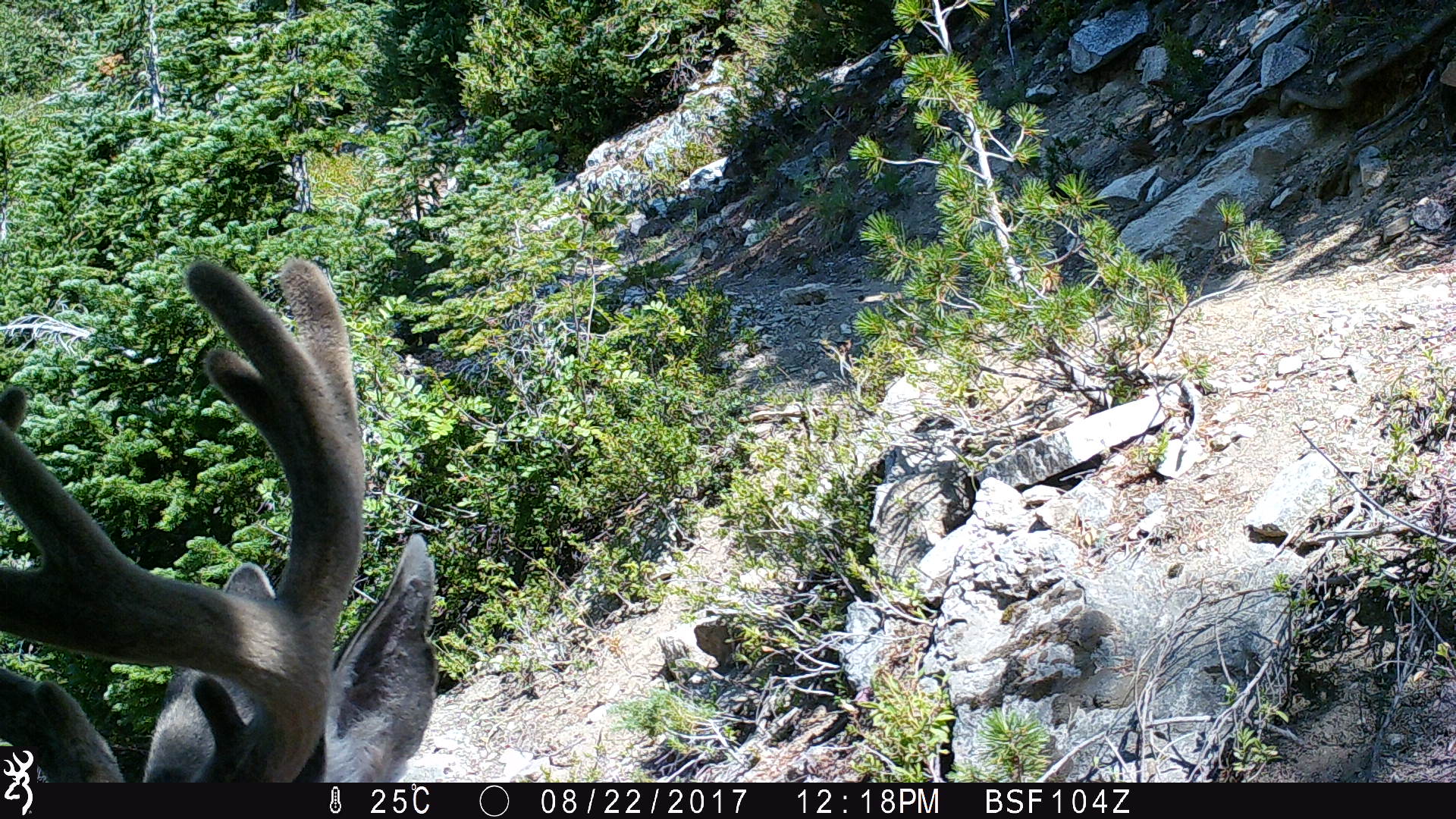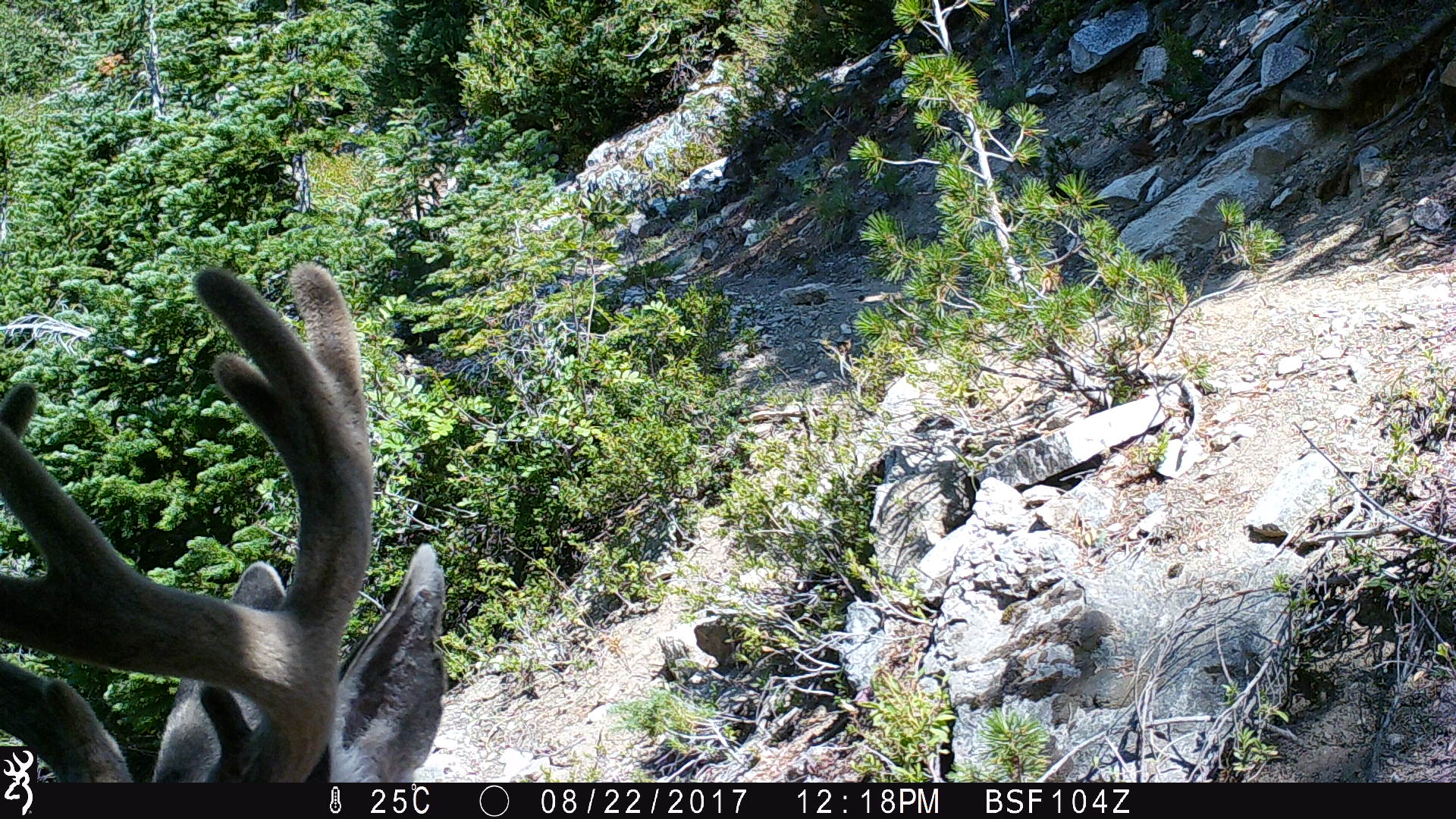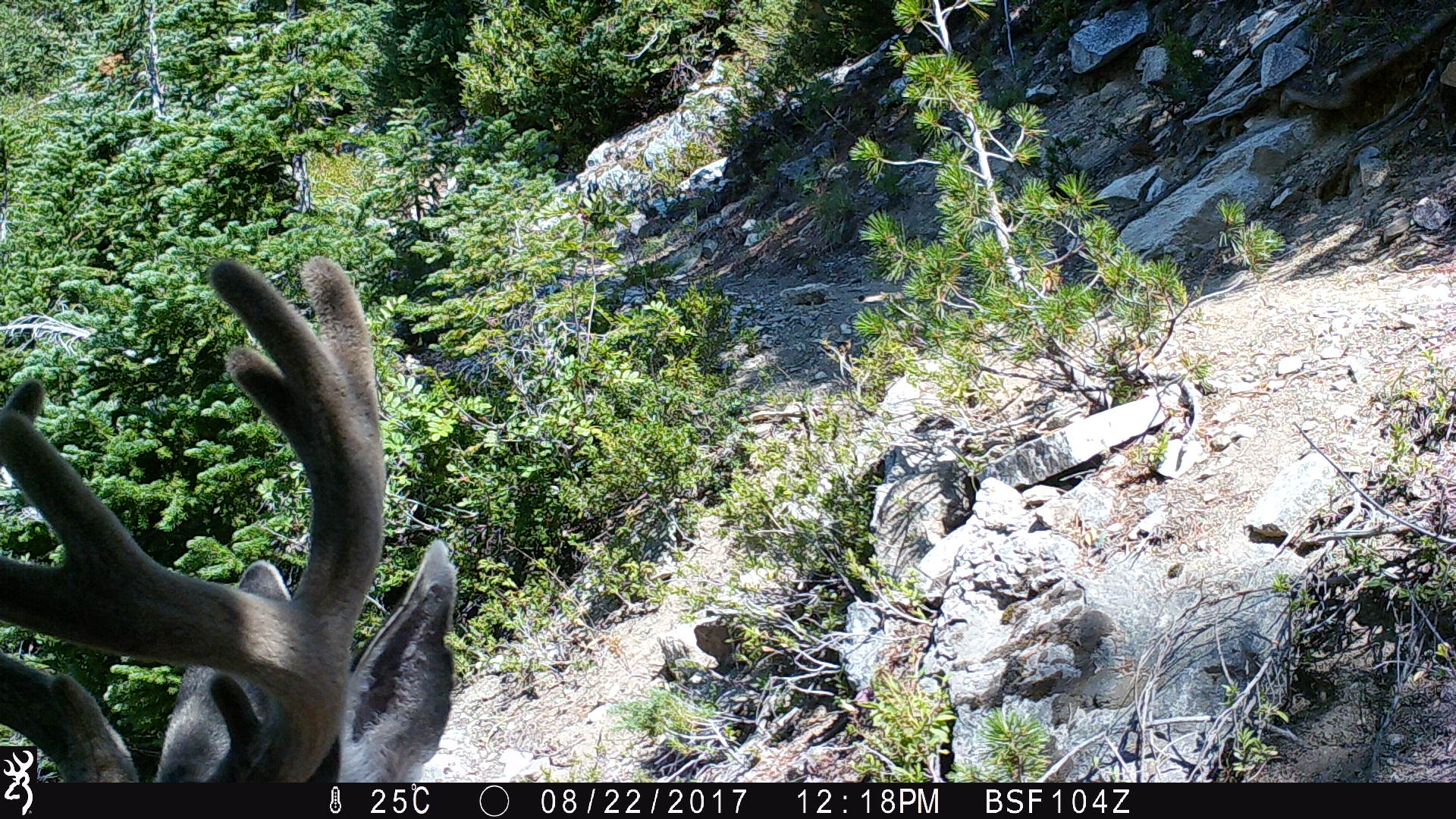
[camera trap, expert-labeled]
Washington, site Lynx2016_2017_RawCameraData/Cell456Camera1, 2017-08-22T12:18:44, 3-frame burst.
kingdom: Animalia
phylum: Chordata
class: Mammalia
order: Artiodactyla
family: Cervidae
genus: Odocoileus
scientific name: Odocoileus hemionus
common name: mule deer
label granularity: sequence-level